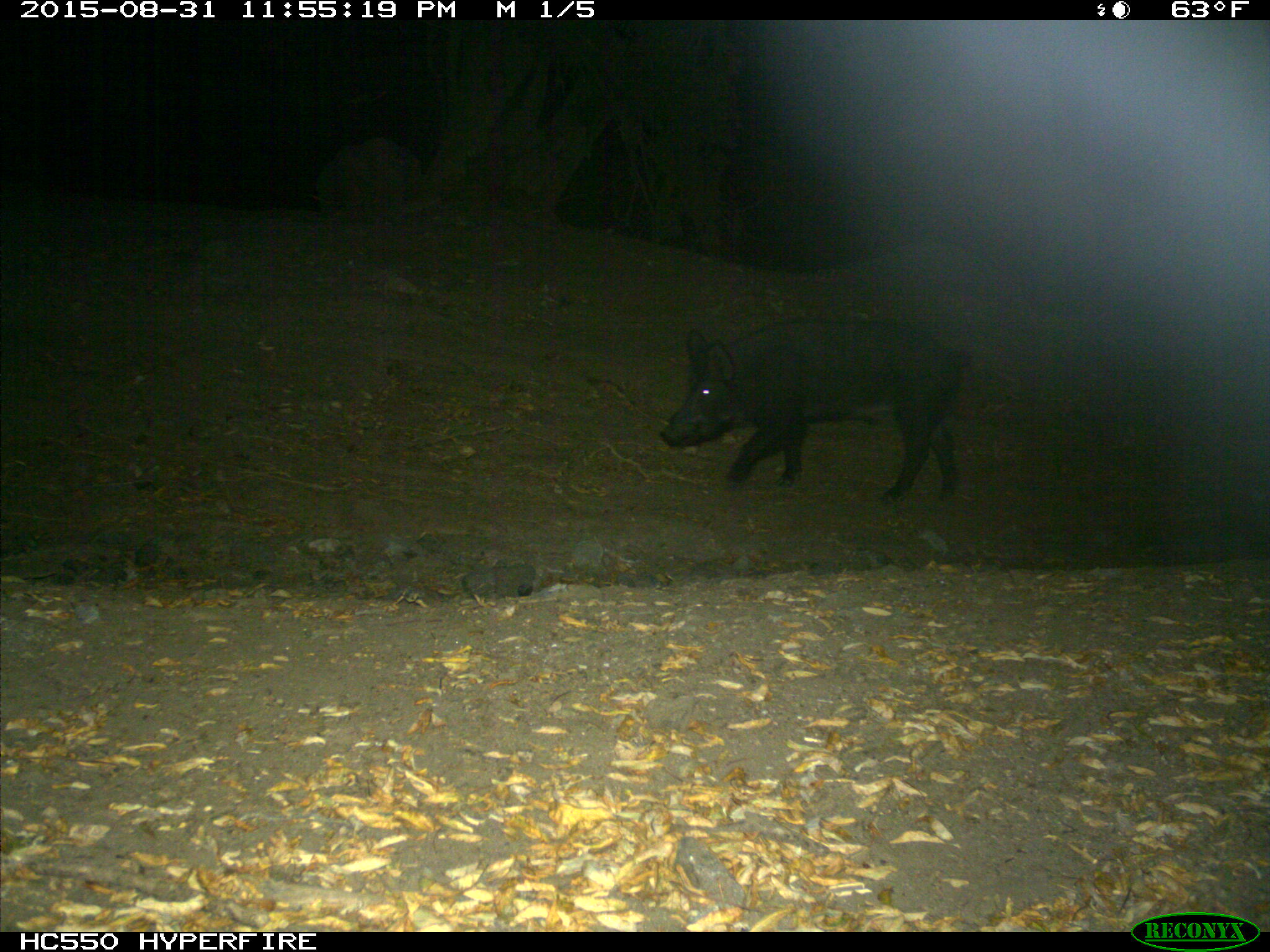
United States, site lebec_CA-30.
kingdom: Animalia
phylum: Chordata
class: Mammalia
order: Artiodactyla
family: Suidae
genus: Sus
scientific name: Sus scrofa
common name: wild boar